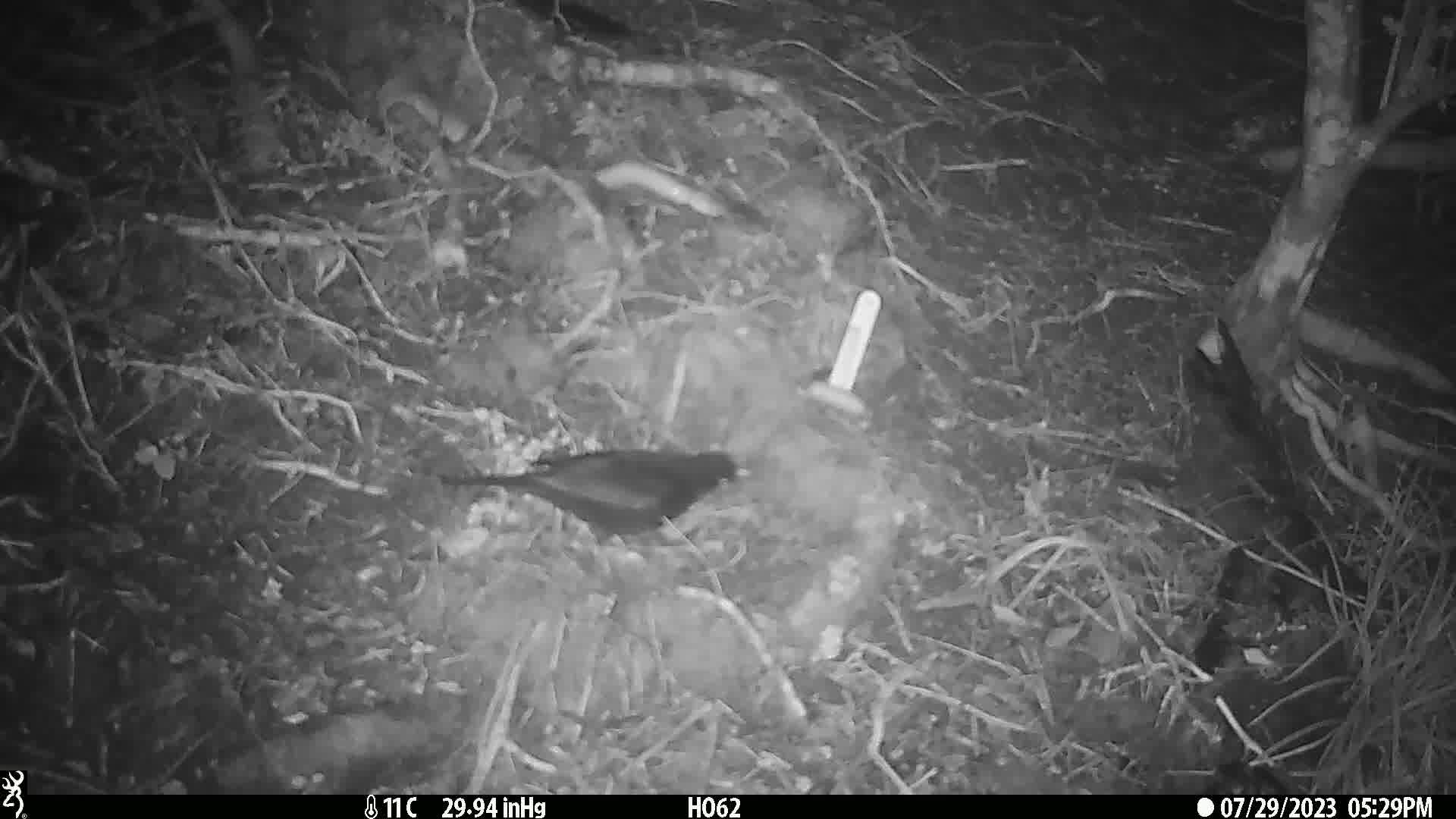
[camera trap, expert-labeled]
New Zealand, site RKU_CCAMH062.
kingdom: Animalia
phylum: Chordata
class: Aves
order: Passeriformes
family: Turdidae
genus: Turdus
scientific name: Turdus merula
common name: eurasian blackbird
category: blackbird